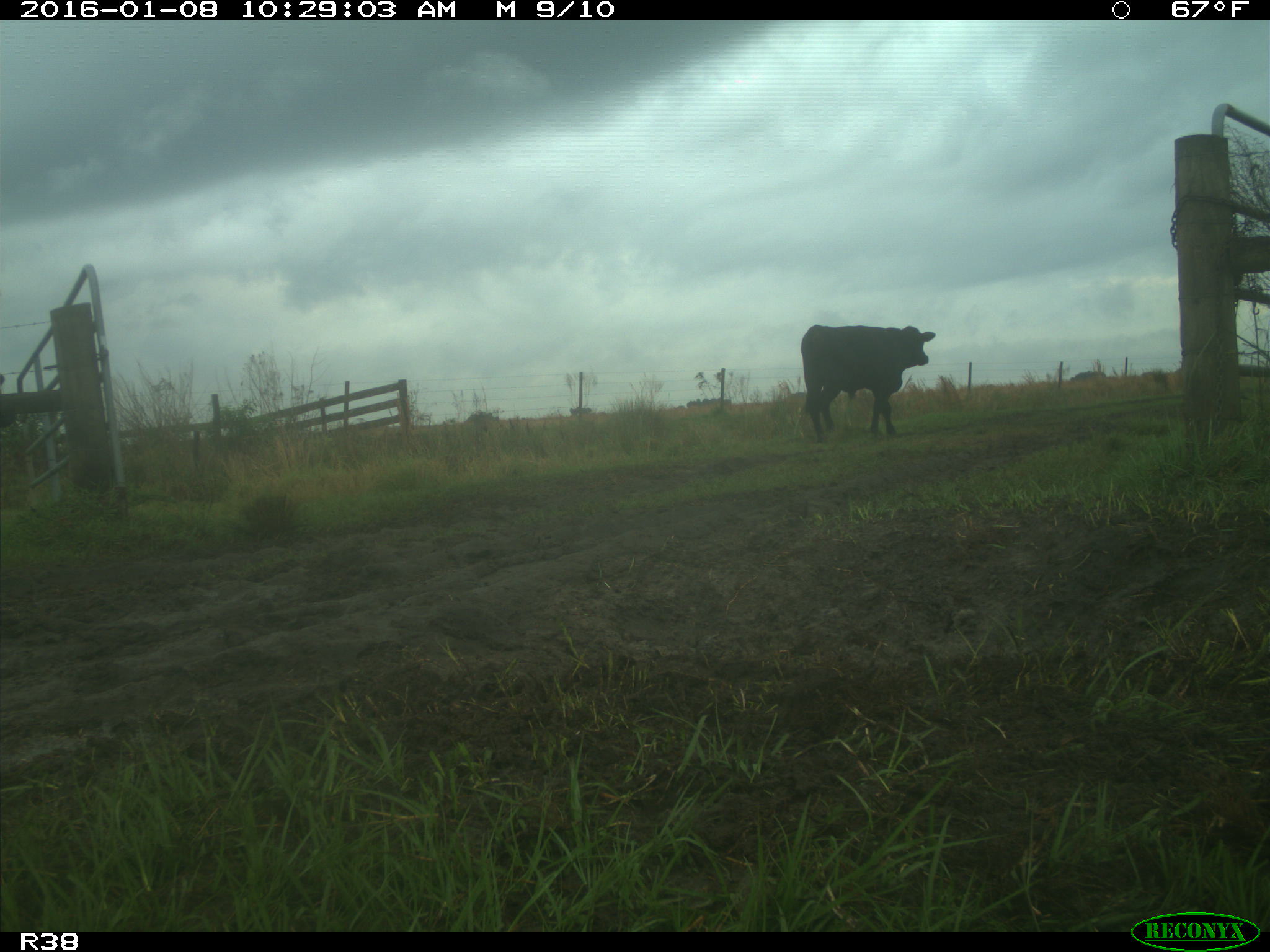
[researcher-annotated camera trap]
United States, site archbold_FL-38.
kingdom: Animalia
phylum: Chordata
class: Mammalia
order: Artiodactyla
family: Bovidae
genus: Bos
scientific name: Bos taurus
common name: domestic cow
Bos taurus (domestic cow).